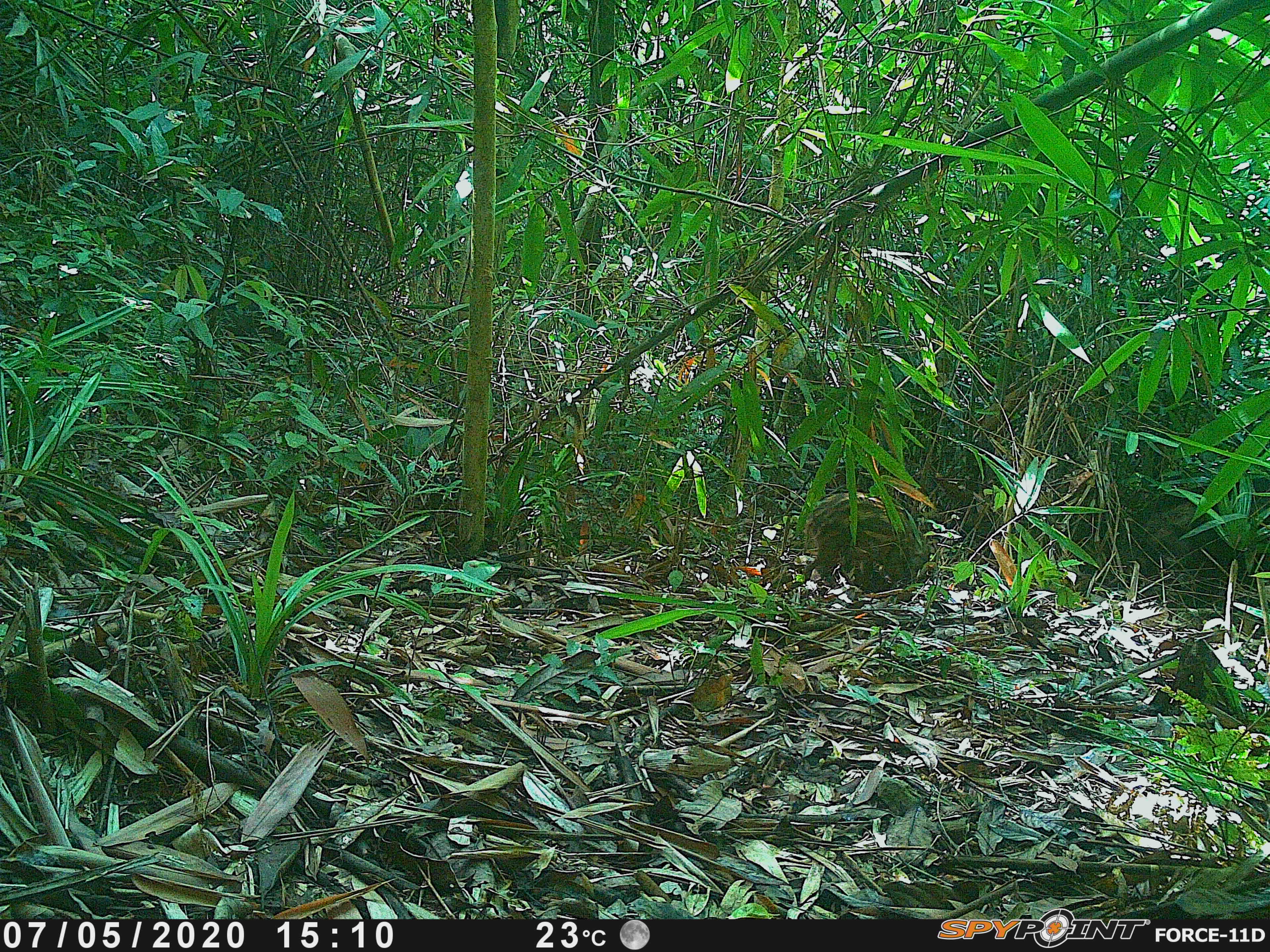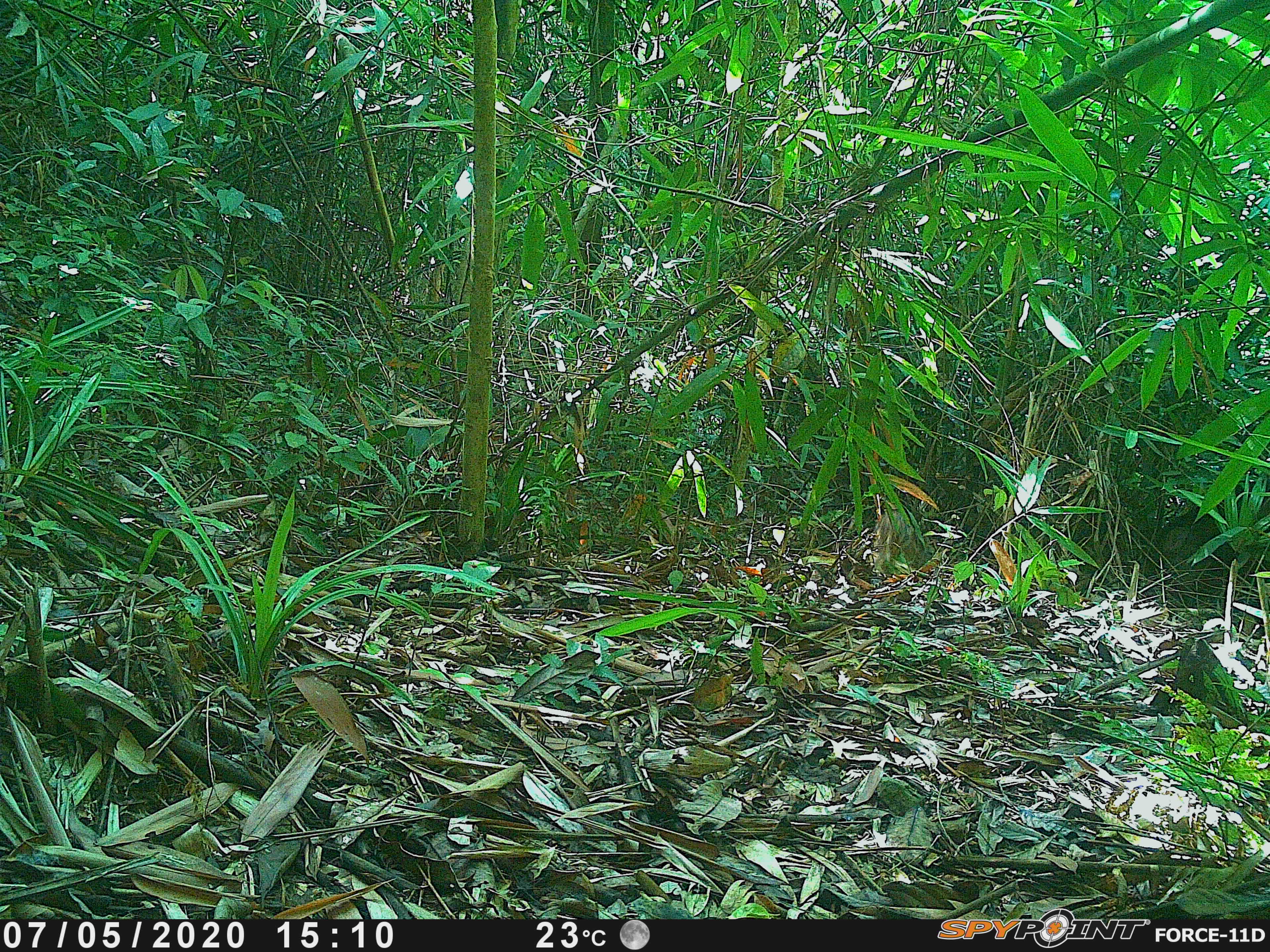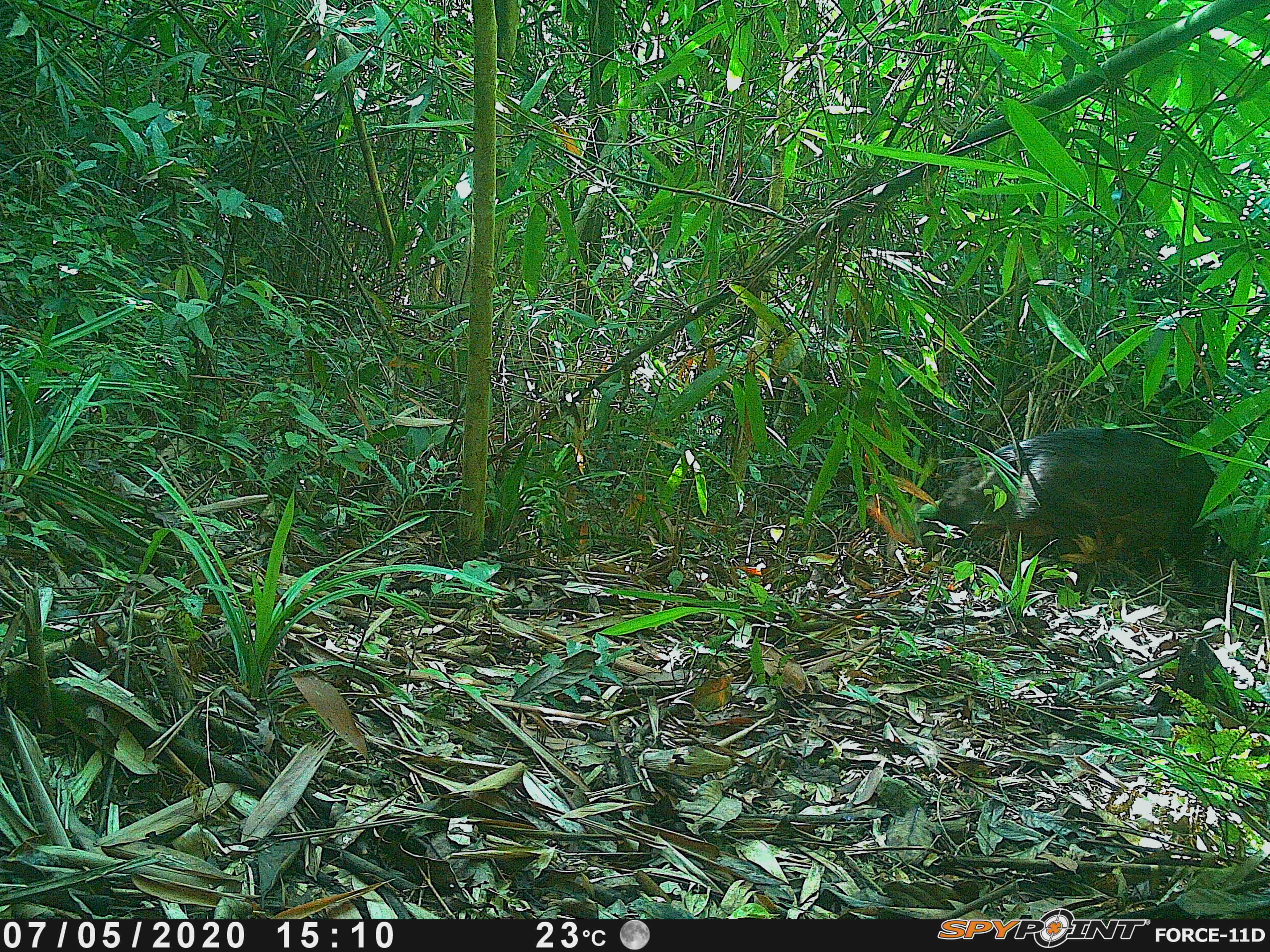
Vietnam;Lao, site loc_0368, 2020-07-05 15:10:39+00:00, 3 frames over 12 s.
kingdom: Animalia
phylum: Chordata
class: Mammalia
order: Artiodactyla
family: Suidae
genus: Sus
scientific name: Sus scrofa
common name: eurasian wild pig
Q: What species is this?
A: Eurasian wild pig (Sus scrofa).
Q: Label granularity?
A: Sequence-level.